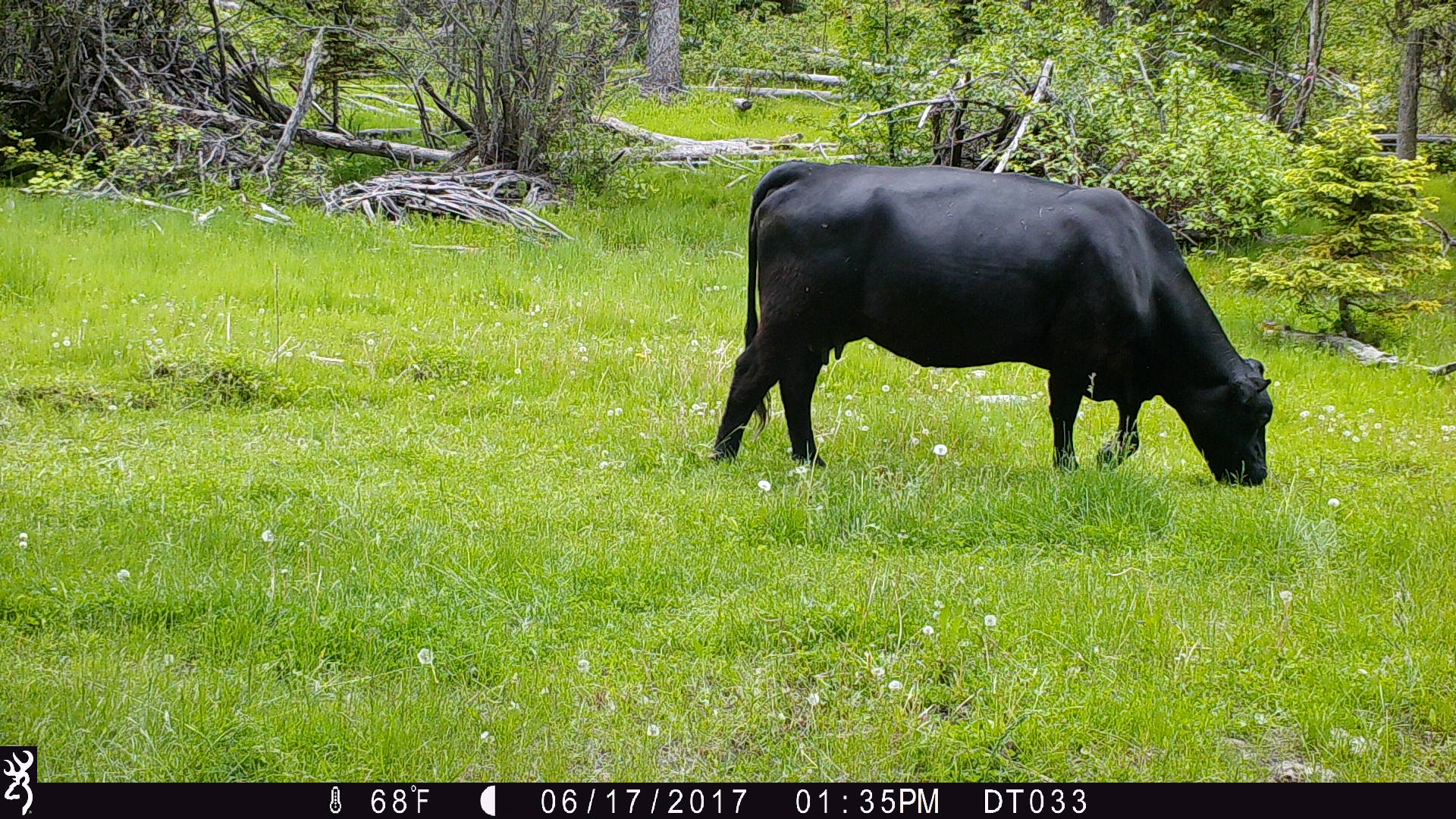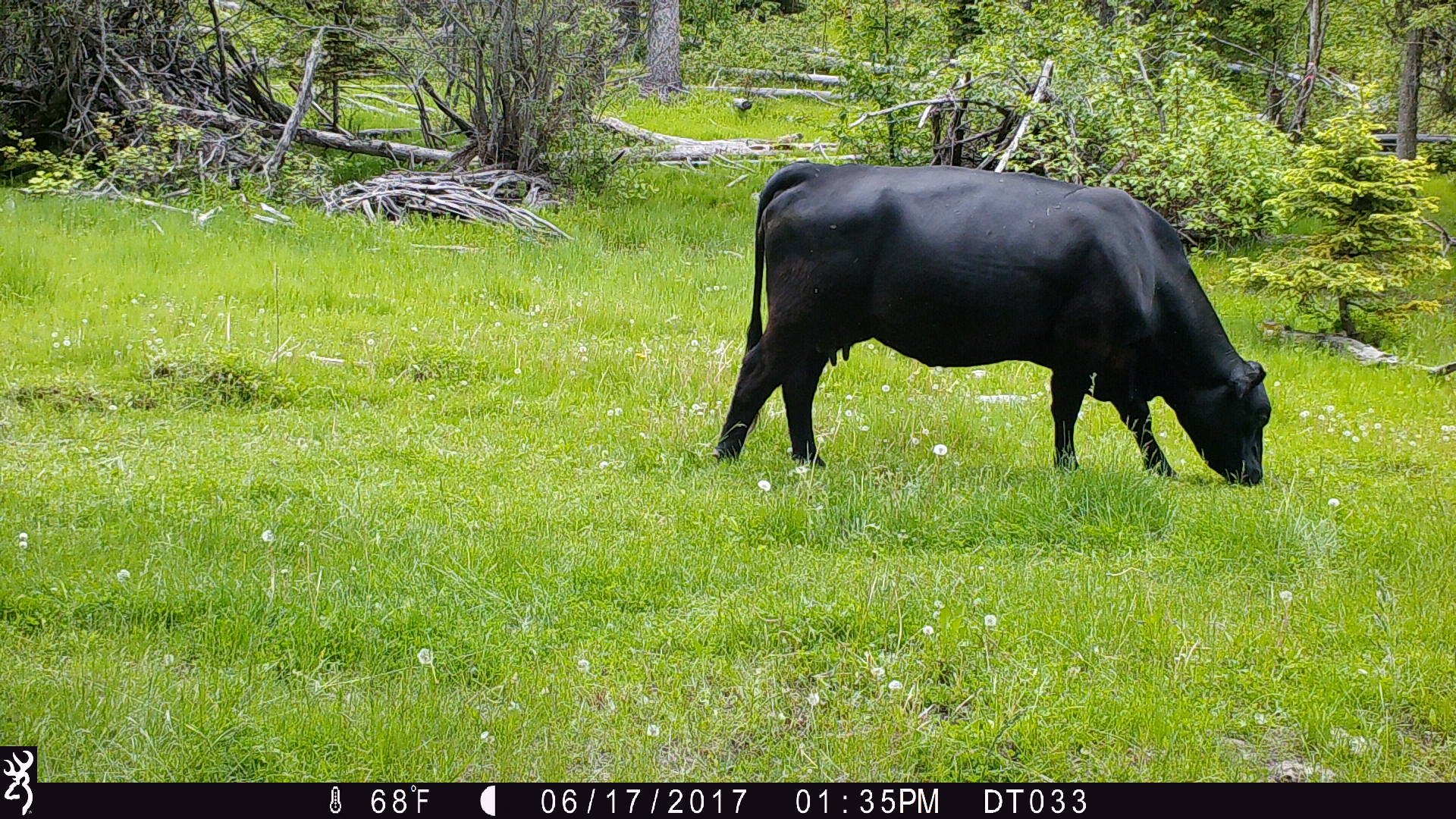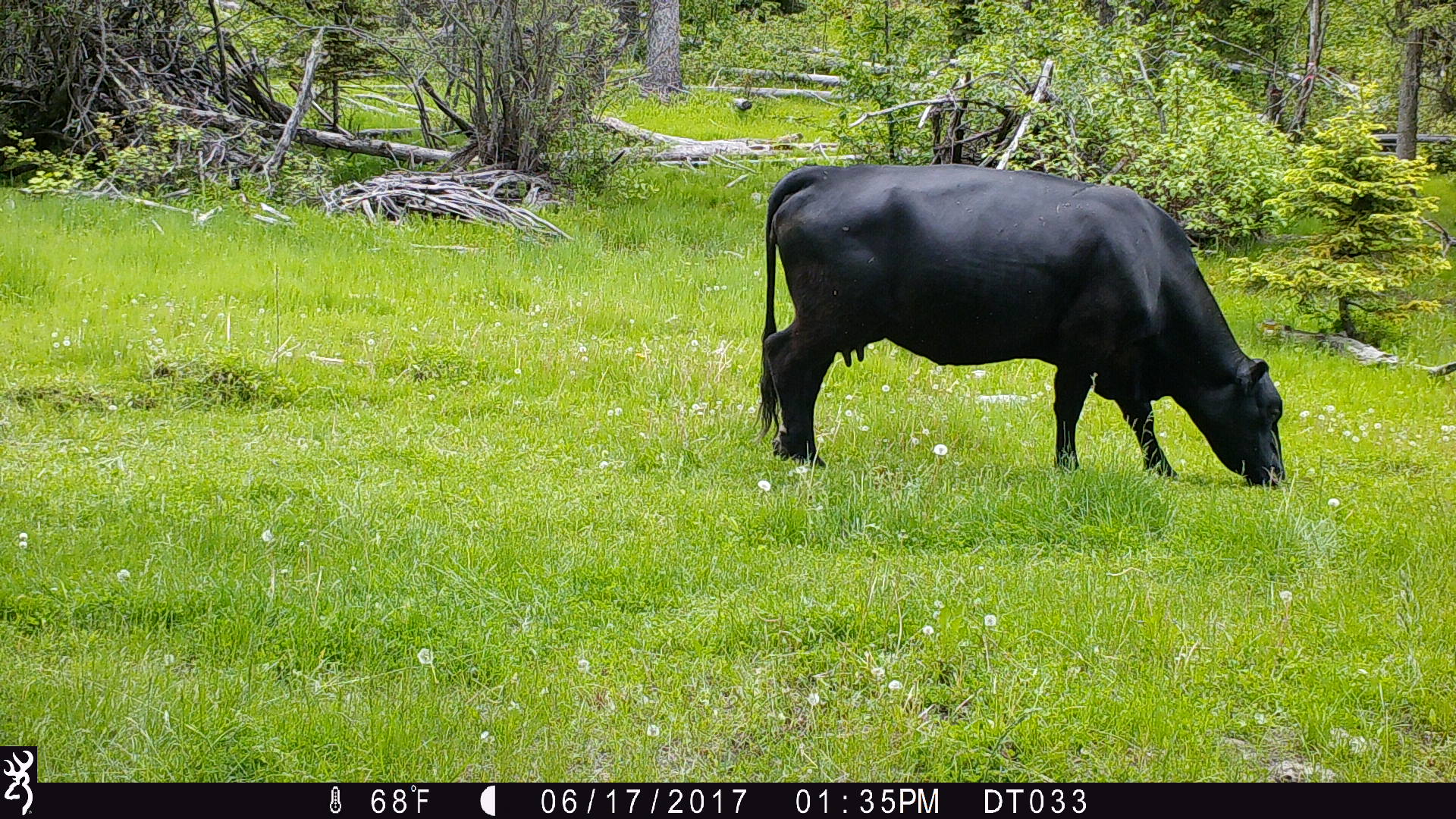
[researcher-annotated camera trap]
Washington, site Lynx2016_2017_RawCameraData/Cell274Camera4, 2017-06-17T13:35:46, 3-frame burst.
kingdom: Animalia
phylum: Chordata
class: Mammalia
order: Artiodactyla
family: Bovidae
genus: Bos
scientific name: Bos taurus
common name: domestic cattle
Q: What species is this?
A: Domestic cattle (Bos taurus).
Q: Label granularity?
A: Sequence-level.